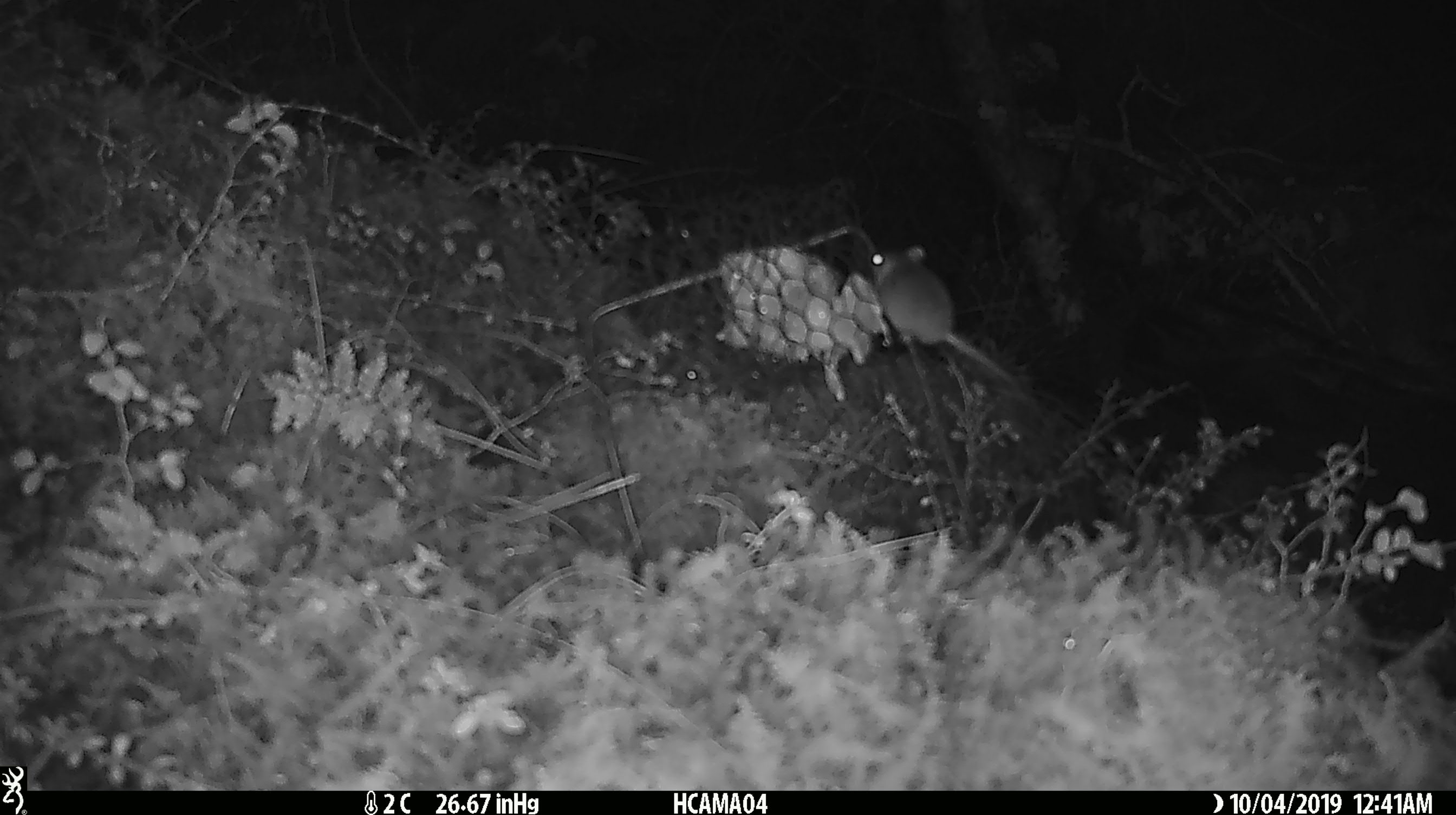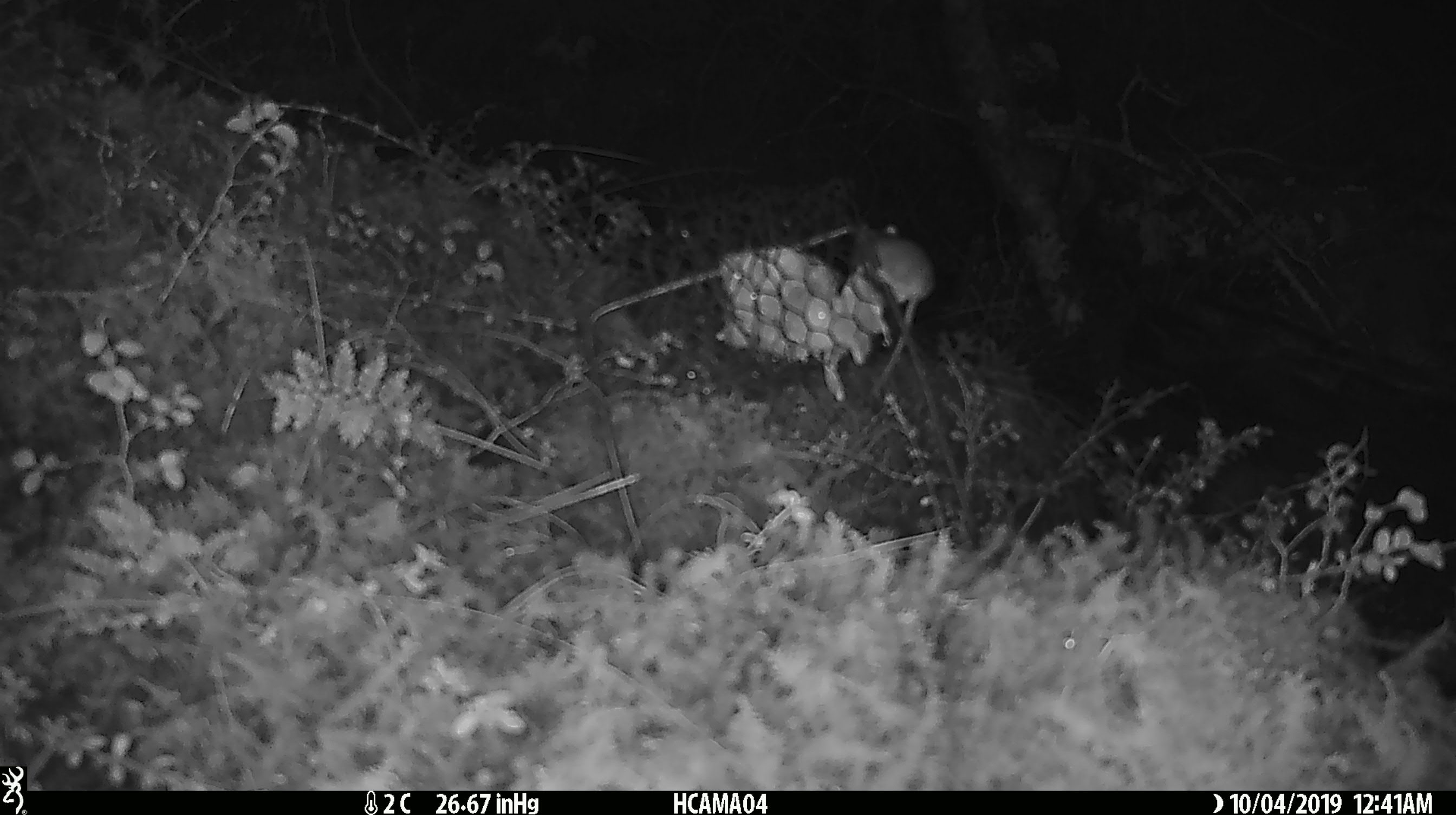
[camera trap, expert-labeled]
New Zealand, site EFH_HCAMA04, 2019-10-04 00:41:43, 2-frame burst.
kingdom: Animalia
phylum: Chordata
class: Mammalia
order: Rodentia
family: Muridae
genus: Mus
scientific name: Mus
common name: mouse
Mouse (Mus).